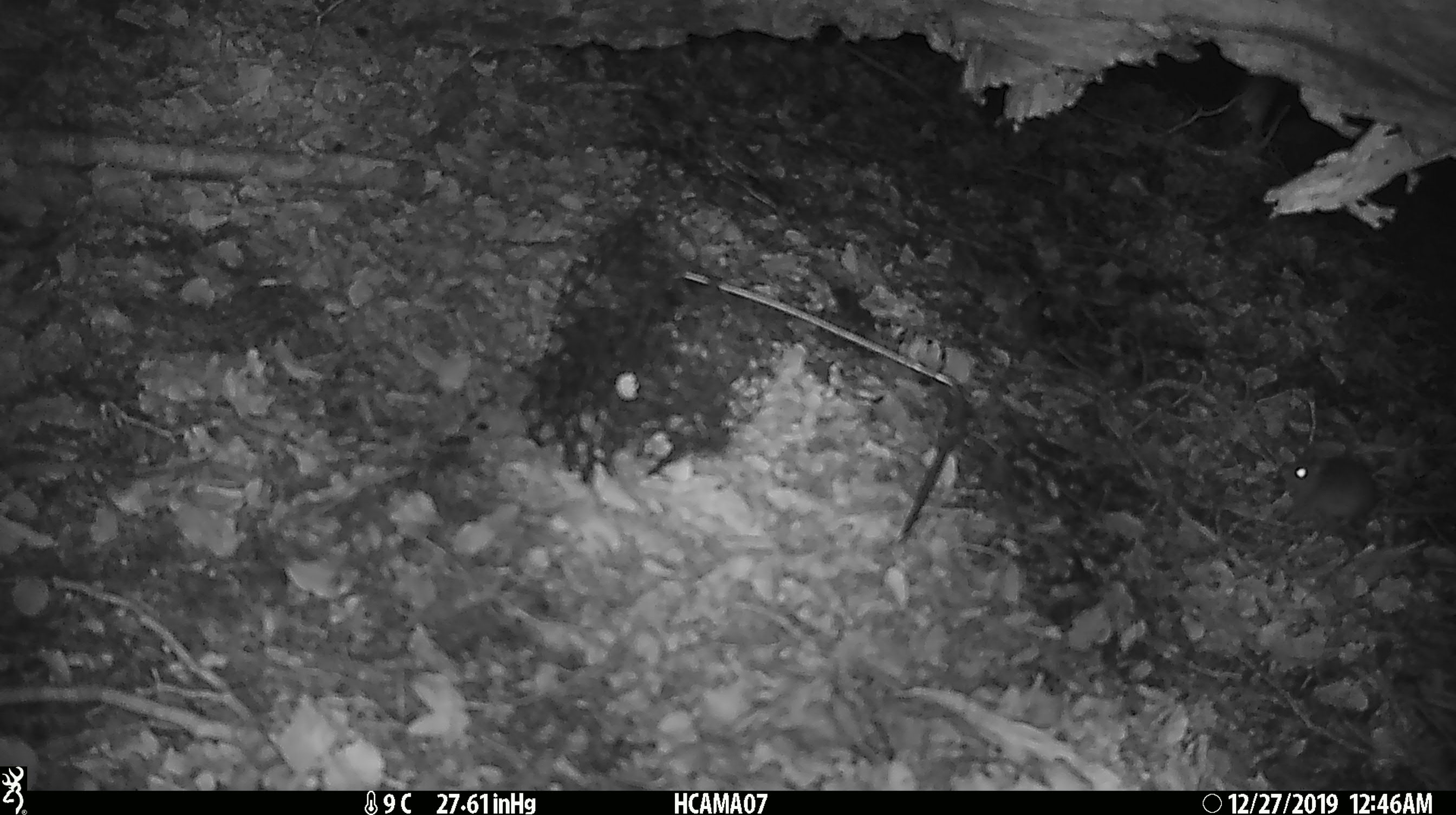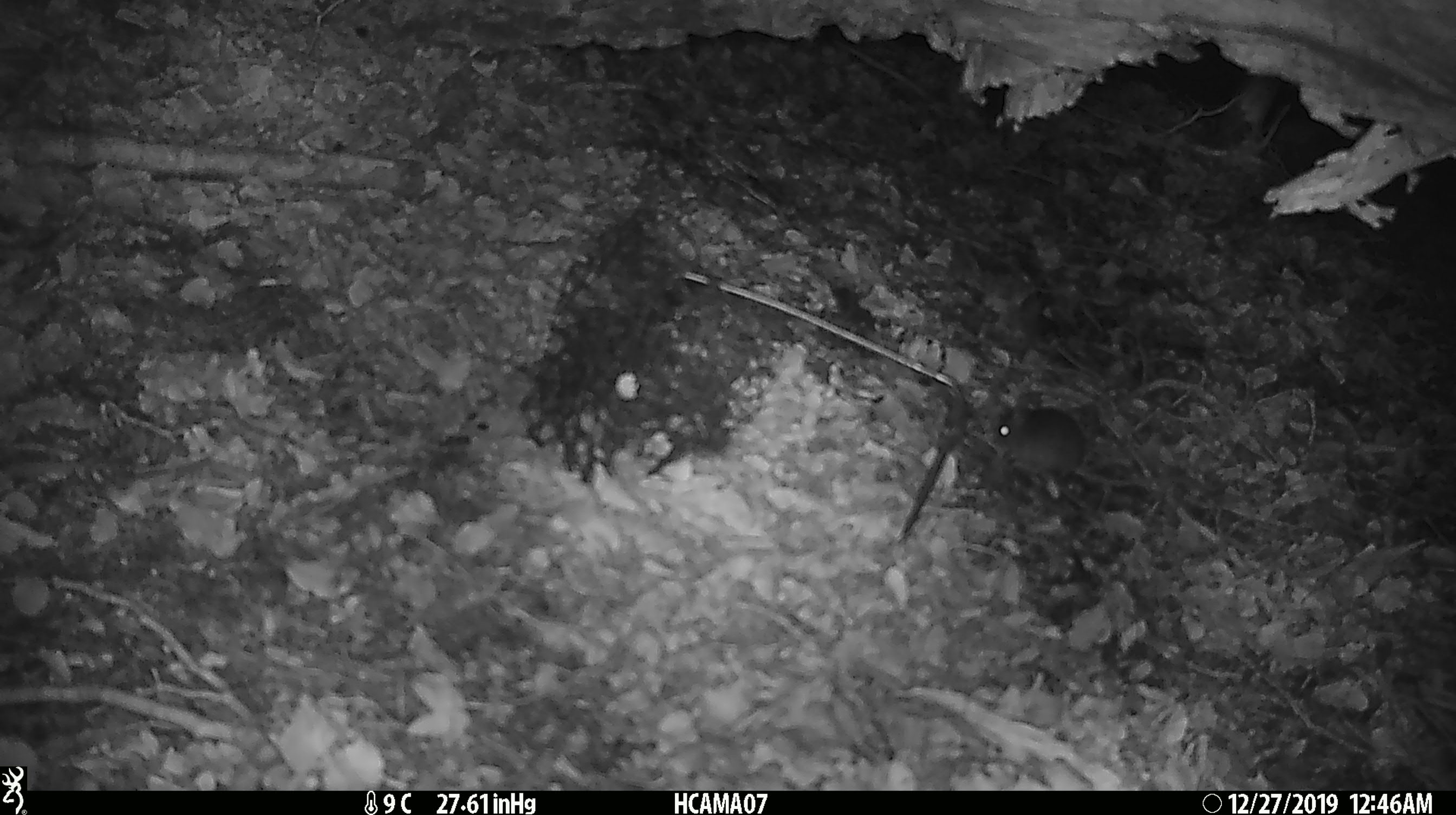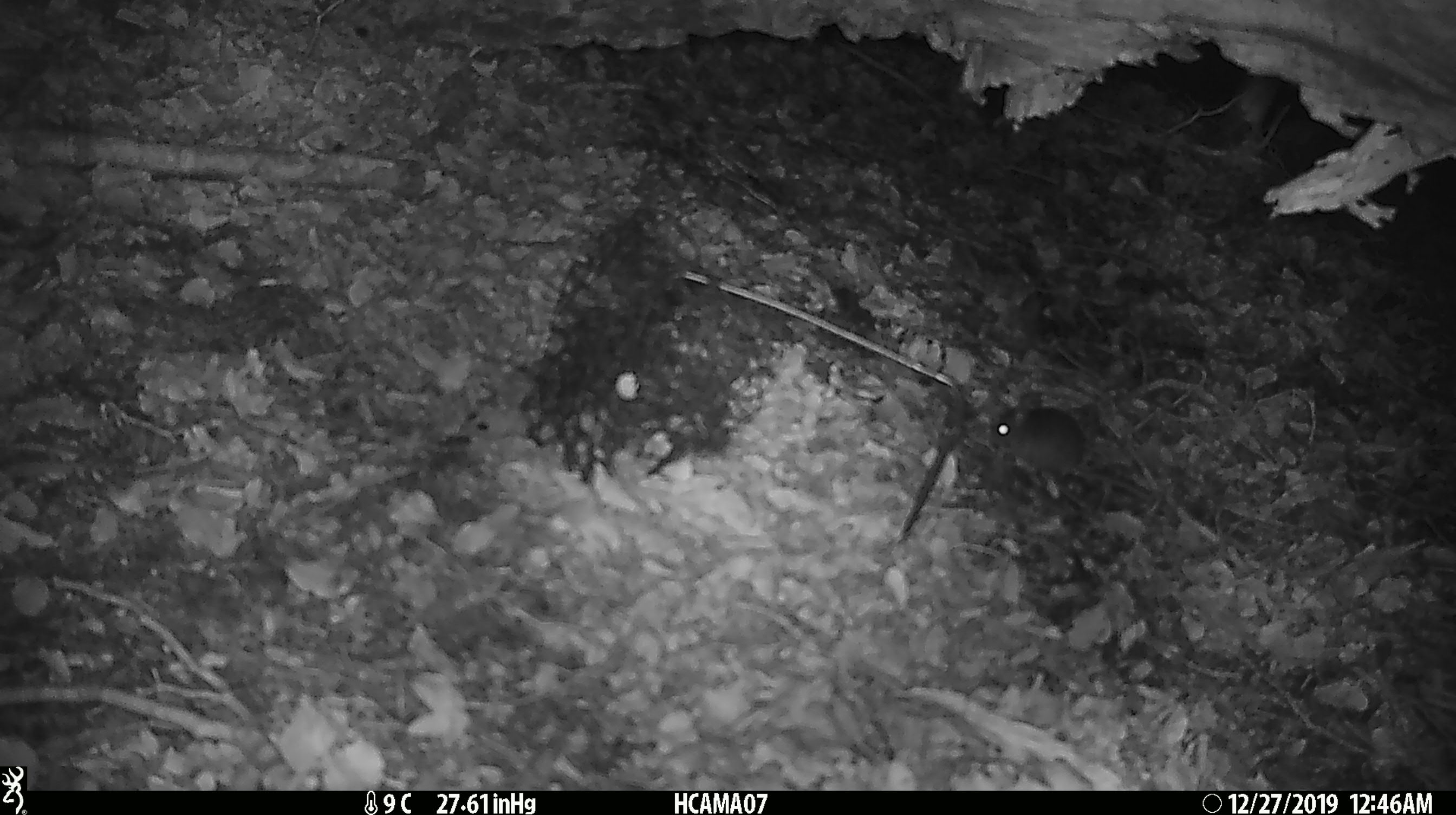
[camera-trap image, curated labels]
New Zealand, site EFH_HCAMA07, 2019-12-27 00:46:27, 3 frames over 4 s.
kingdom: Animalia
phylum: Chordata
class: Mammalia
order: Rodentia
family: Muridae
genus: Mus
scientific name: Mus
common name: mouse